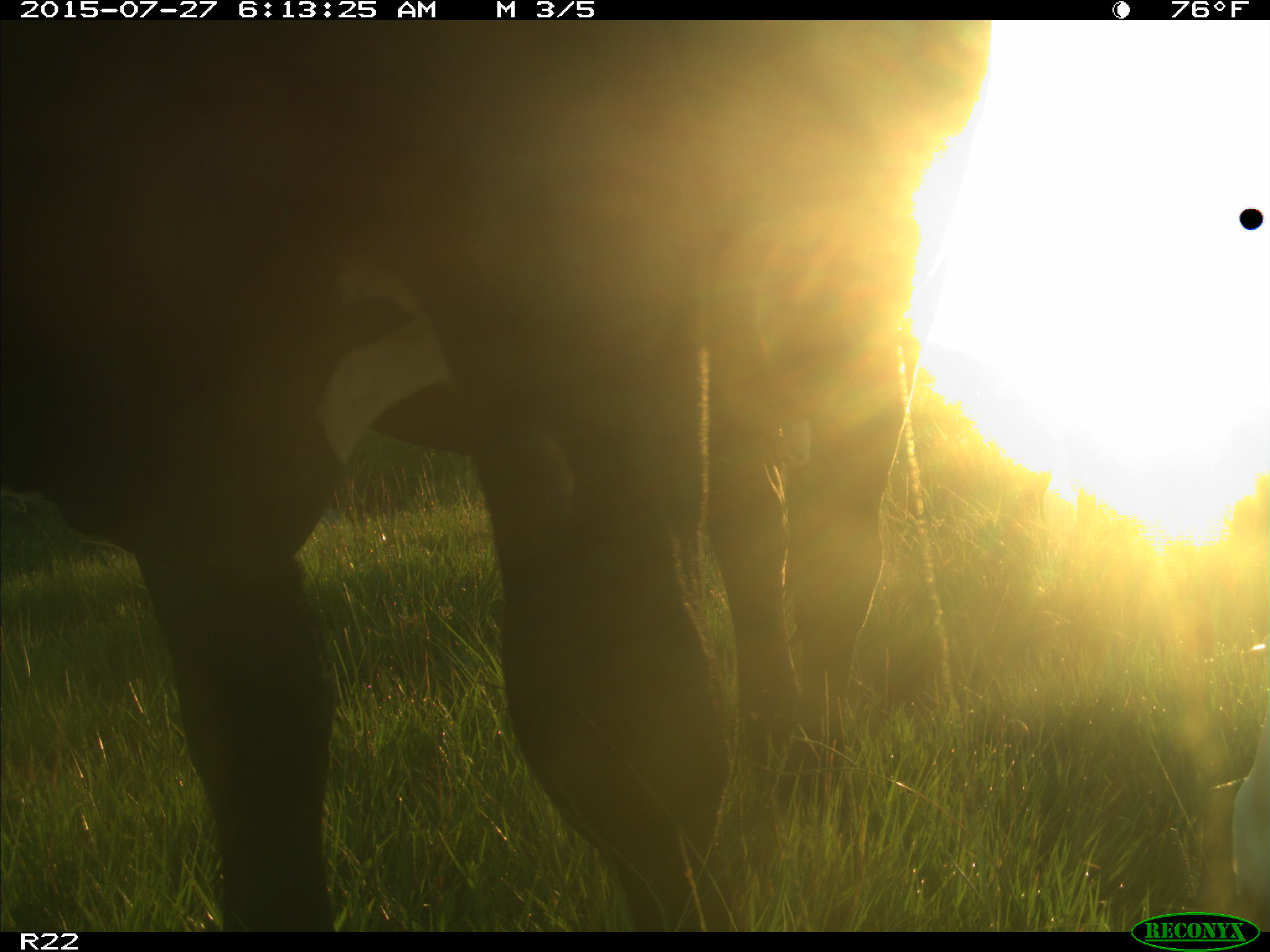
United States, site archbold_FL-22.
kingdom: Animalia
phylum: Chordata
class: Mammalia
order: Artiodactyla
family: Bovidae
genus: Bos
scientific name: Bos taurus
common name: domestic cow